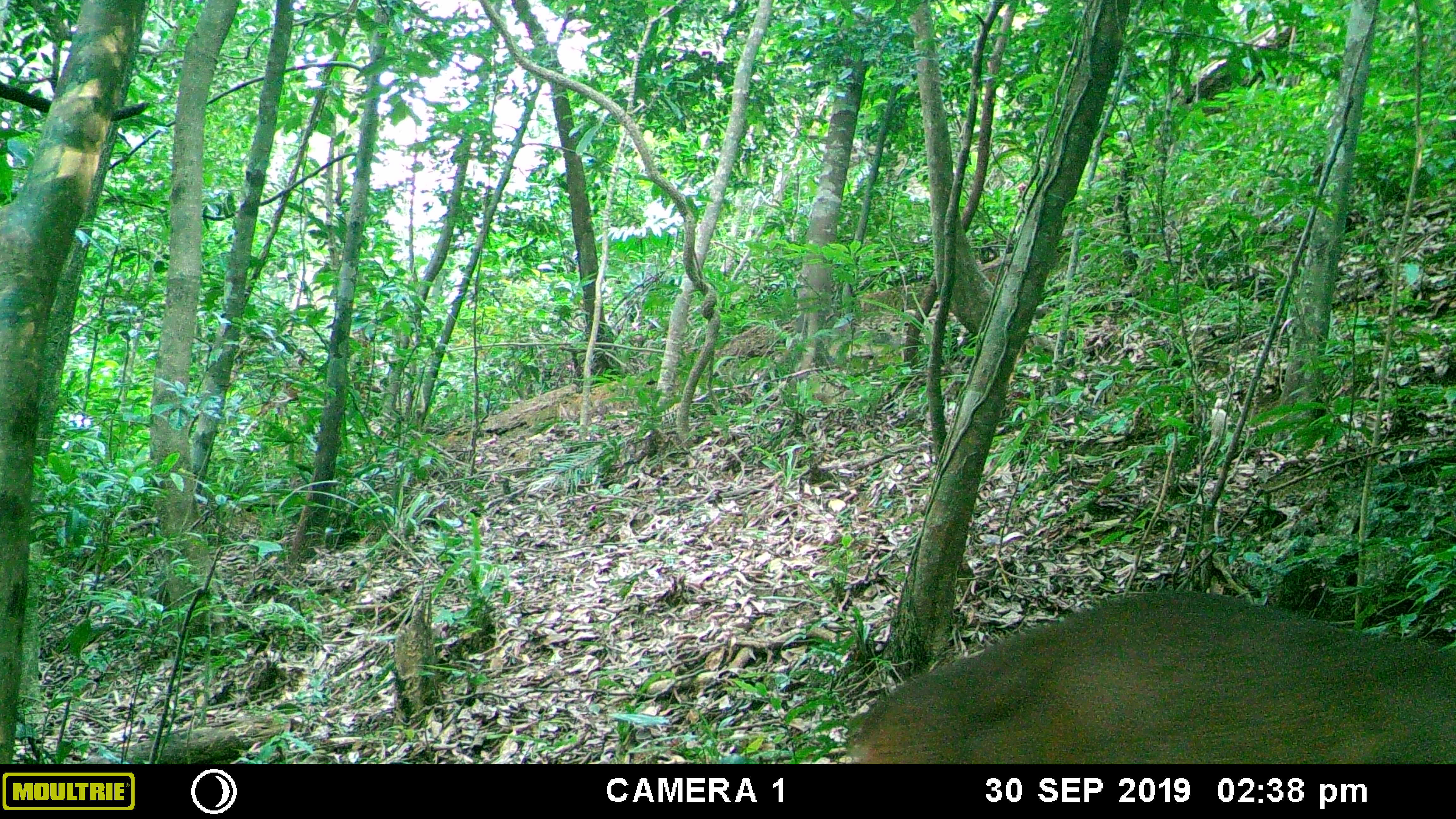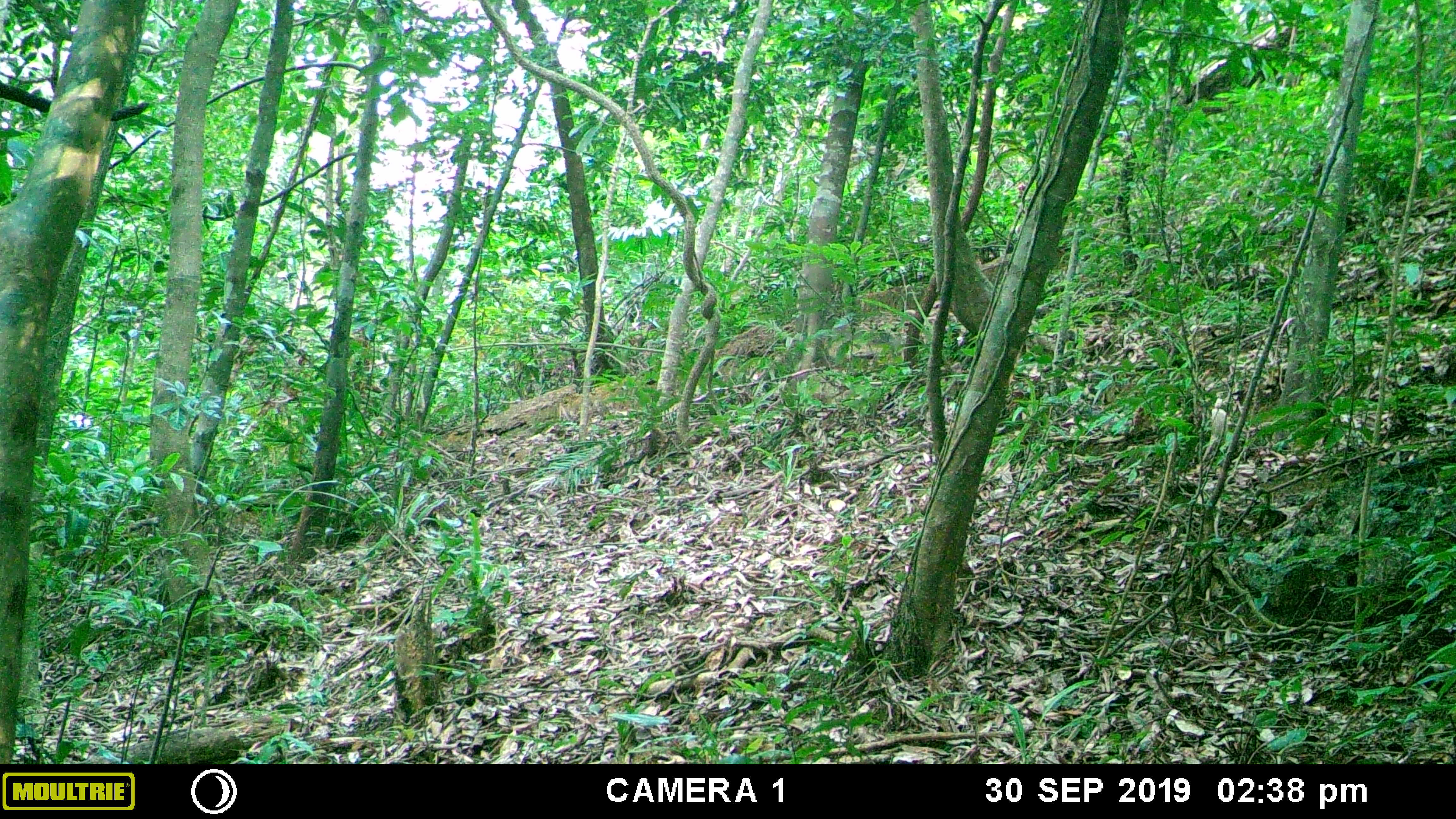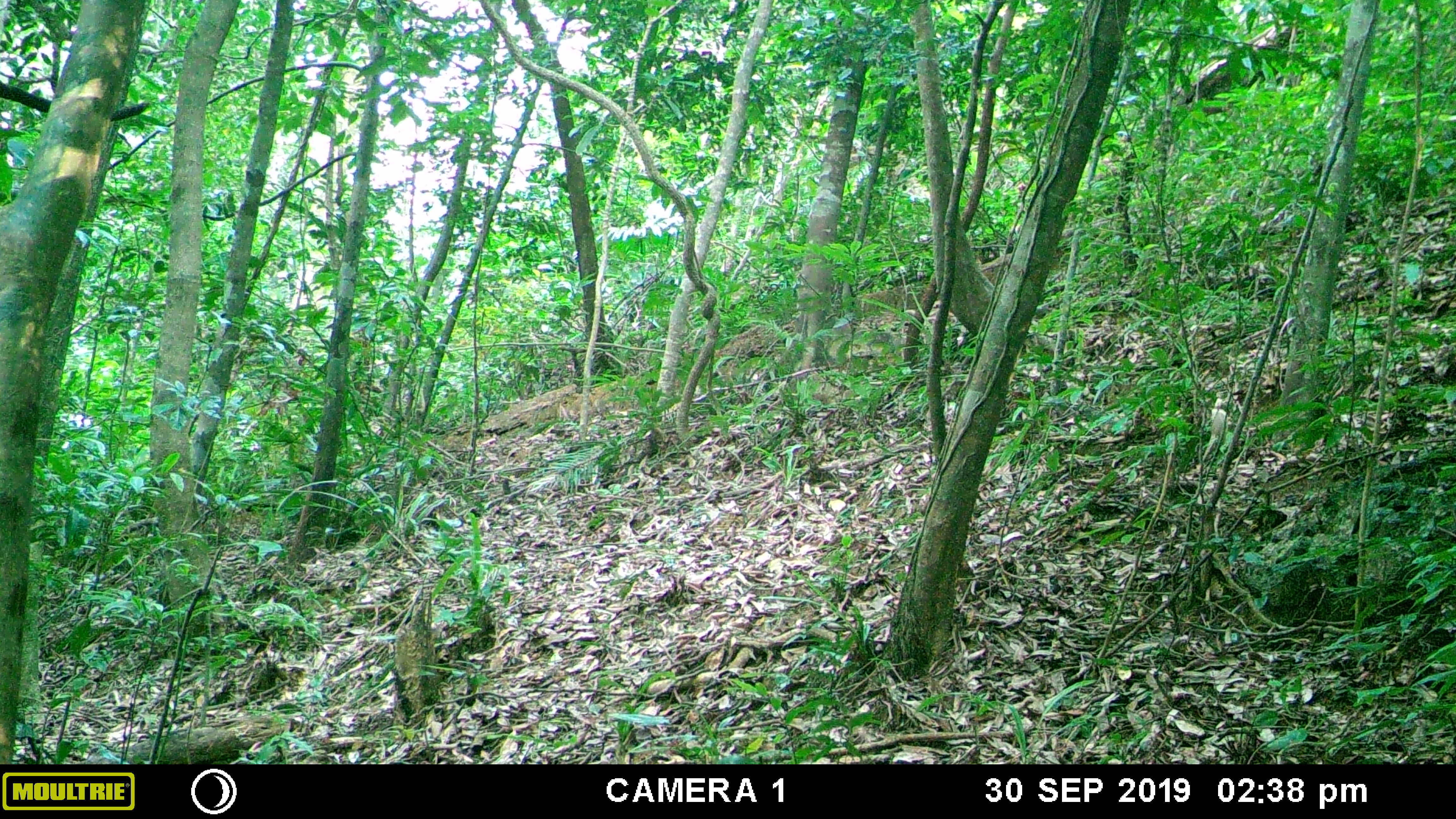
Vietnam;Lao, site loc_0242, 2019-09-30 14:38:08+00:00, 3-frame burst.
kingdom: Animalia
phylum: Chordata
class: Mammalia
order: Artiodactyla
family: Cervidae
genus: Muntiacus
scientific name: Muntiacus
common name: muntjacs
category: unidentified muntjac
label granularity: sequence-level